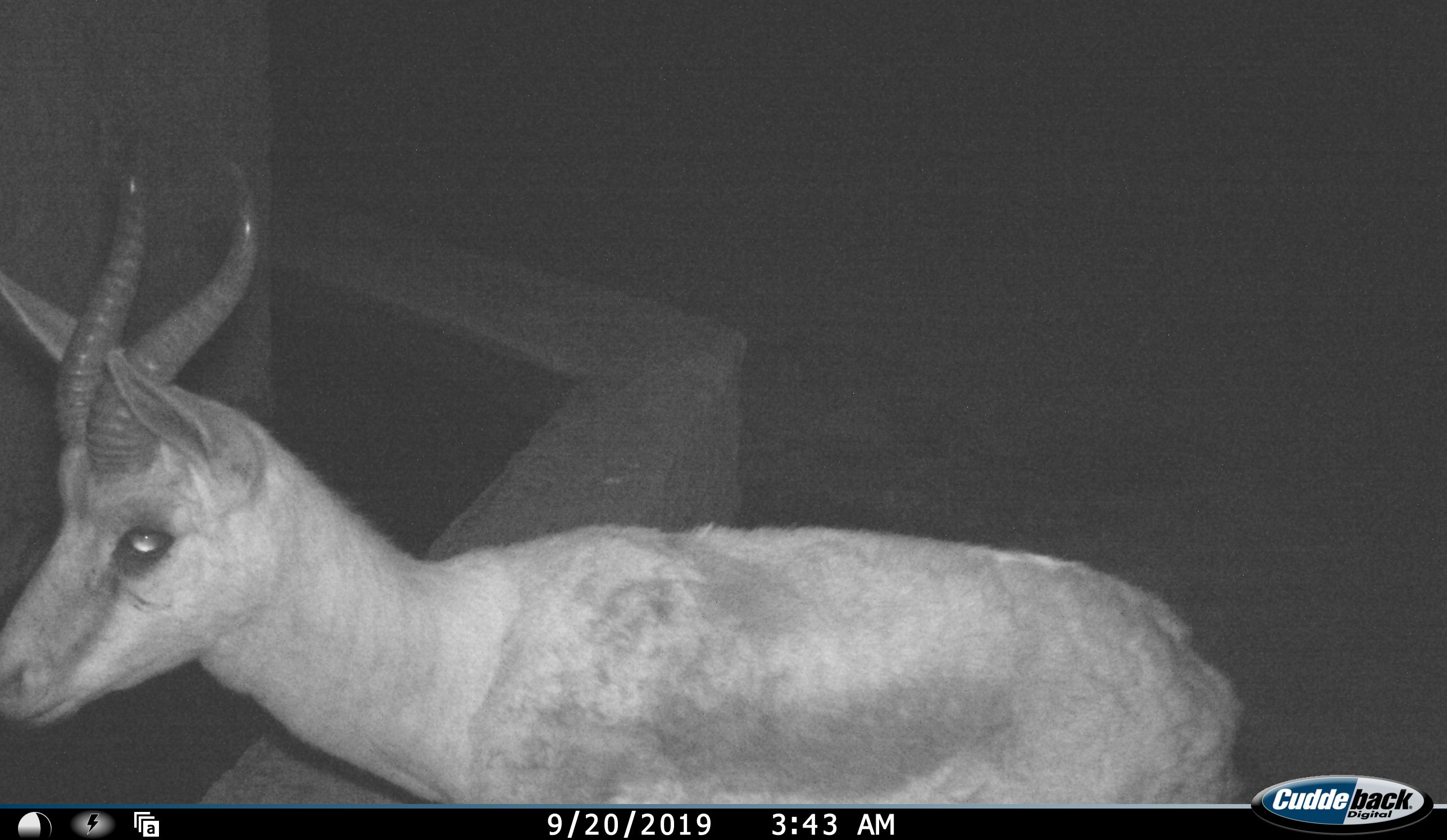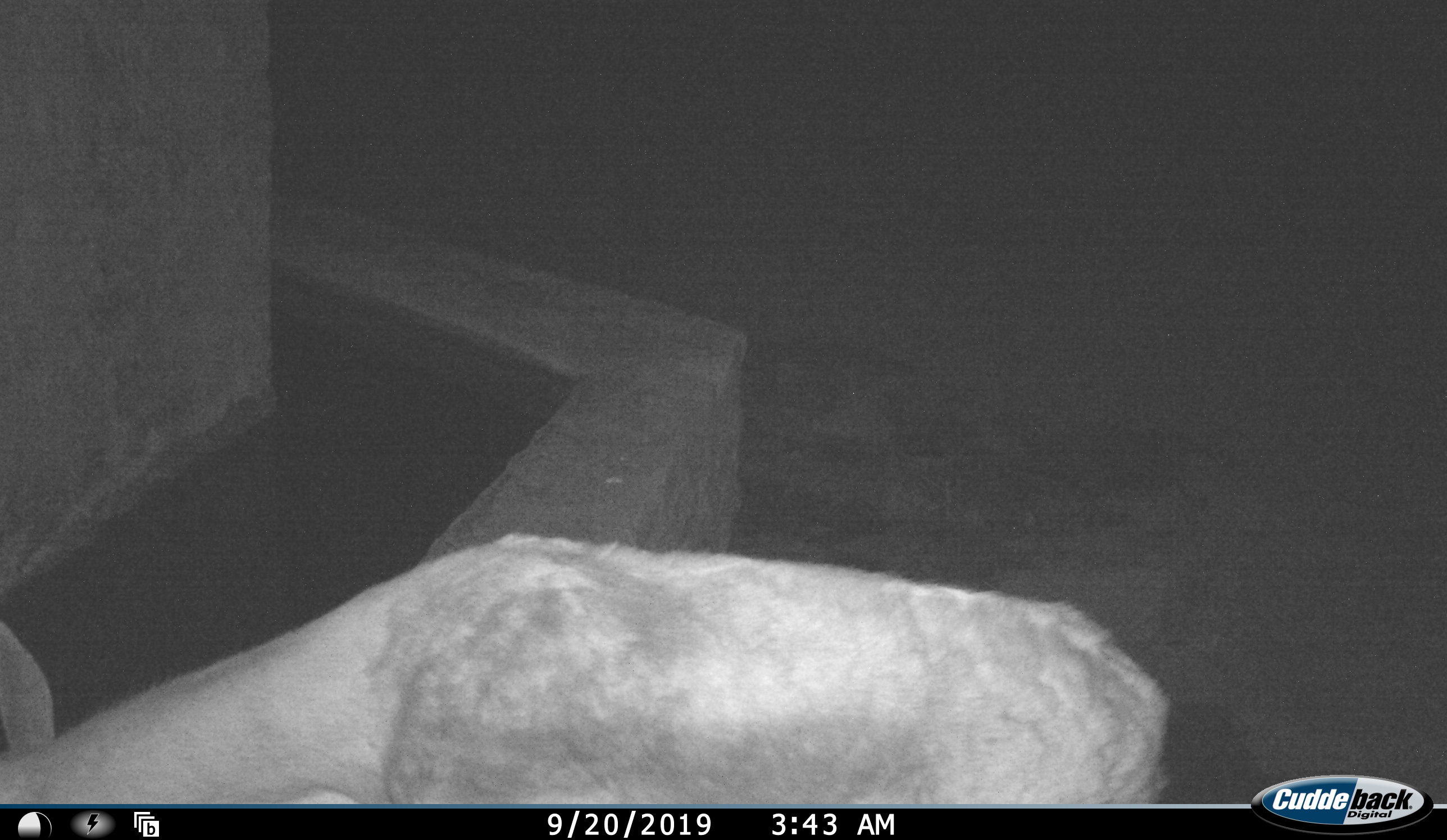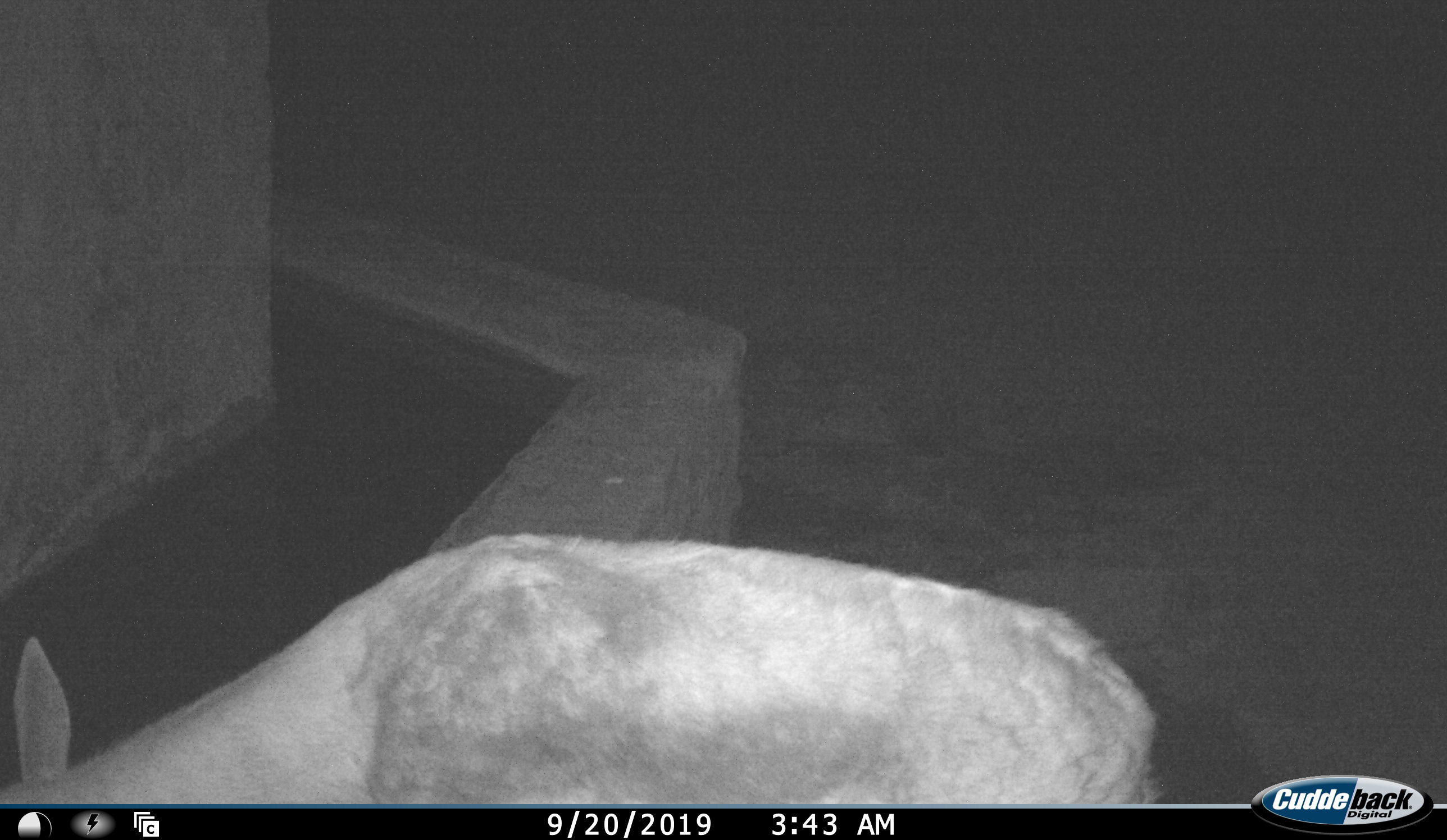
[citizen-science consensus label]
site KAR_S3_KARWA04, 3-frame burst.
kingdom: Animalia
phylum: Chordata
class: Mammalia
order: Artiodactyla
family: Bovidae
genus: Antidorcas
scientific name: Antidorcas marsupialis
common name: springbok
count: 1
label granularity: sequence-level